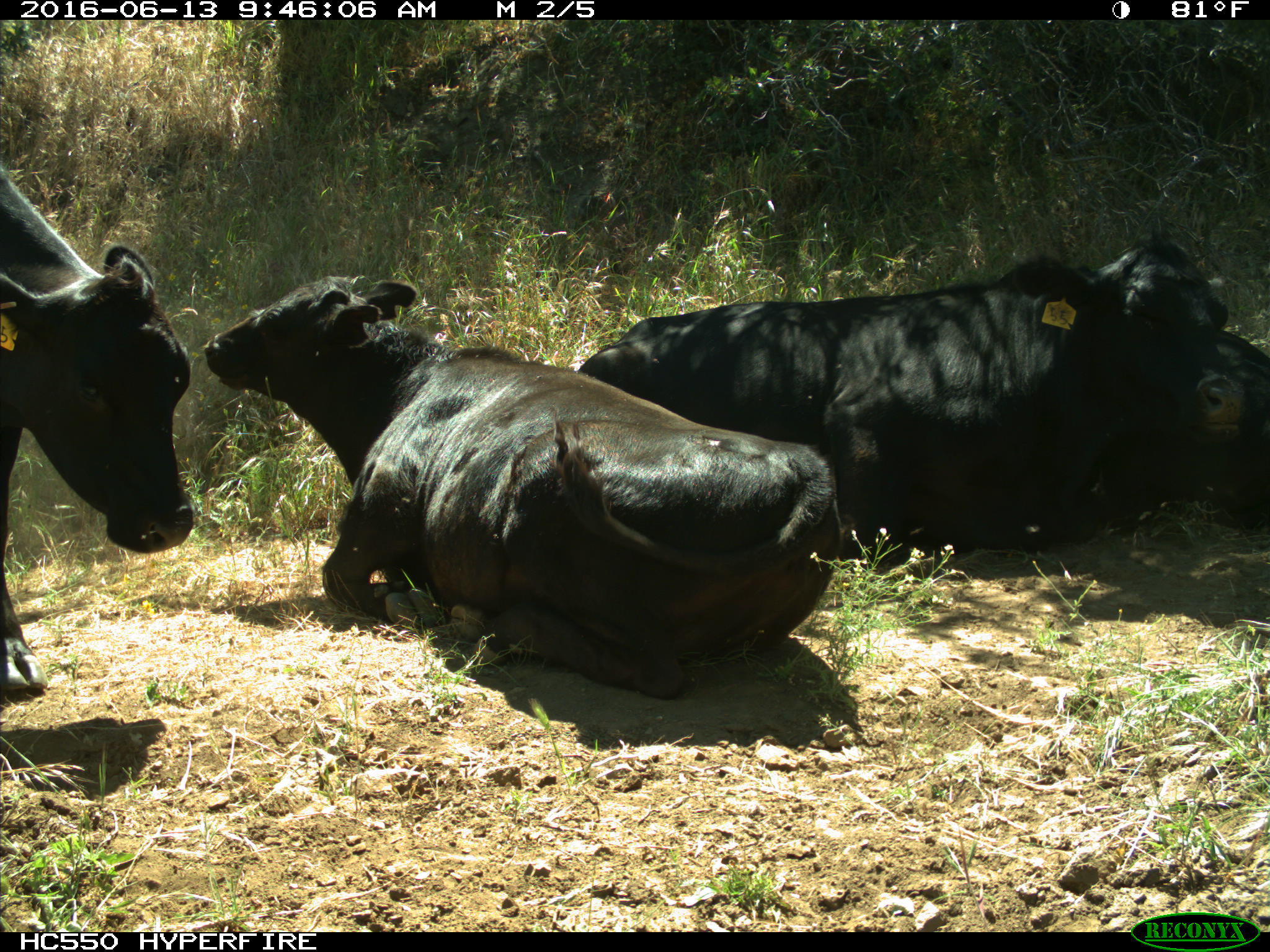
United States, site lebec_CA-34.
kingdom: Animalia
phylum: Chordata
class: Mammalia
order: Artiodactyla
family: Bovidae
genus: Bos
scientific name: Bos taurus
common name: domestic cow